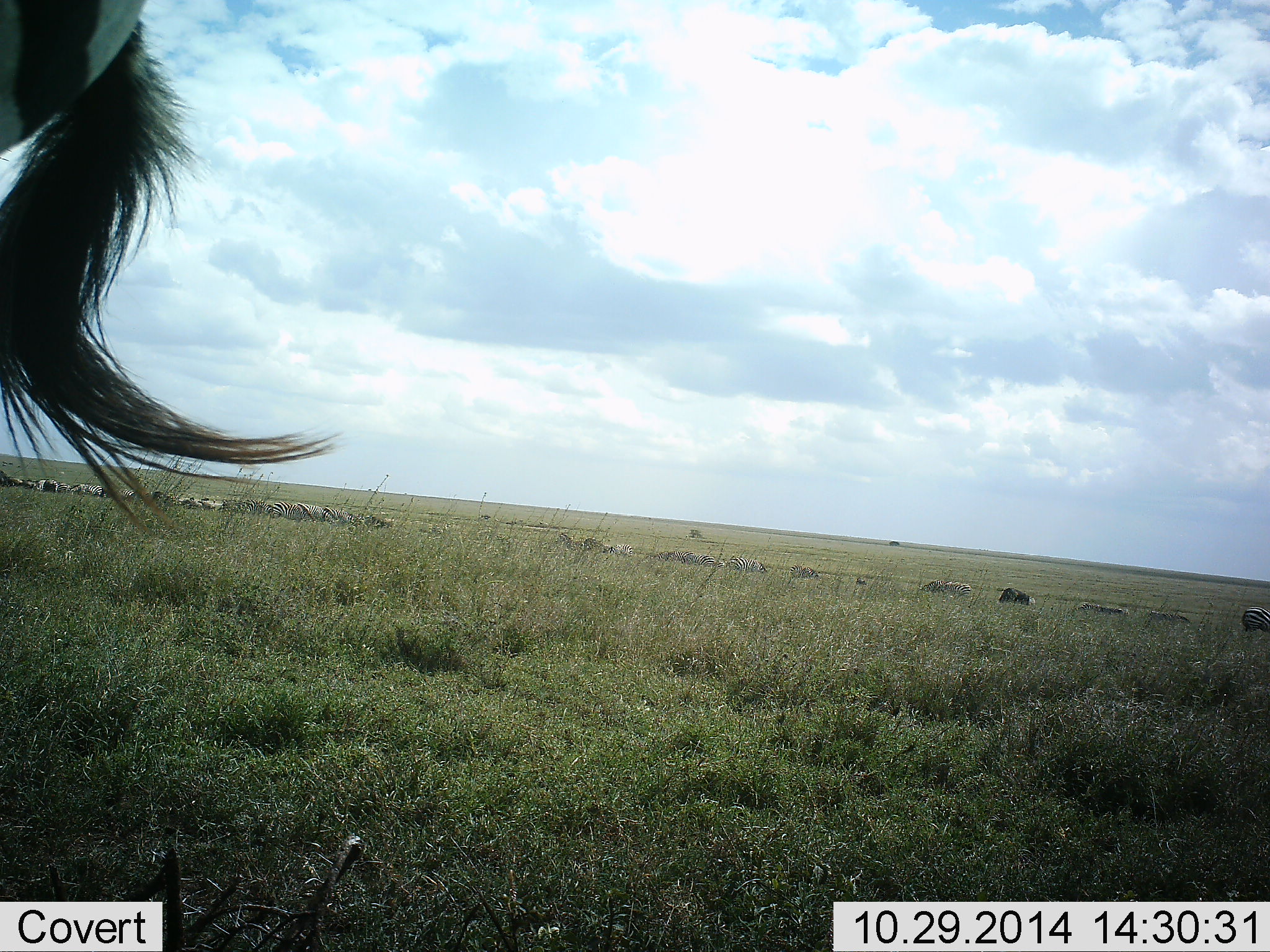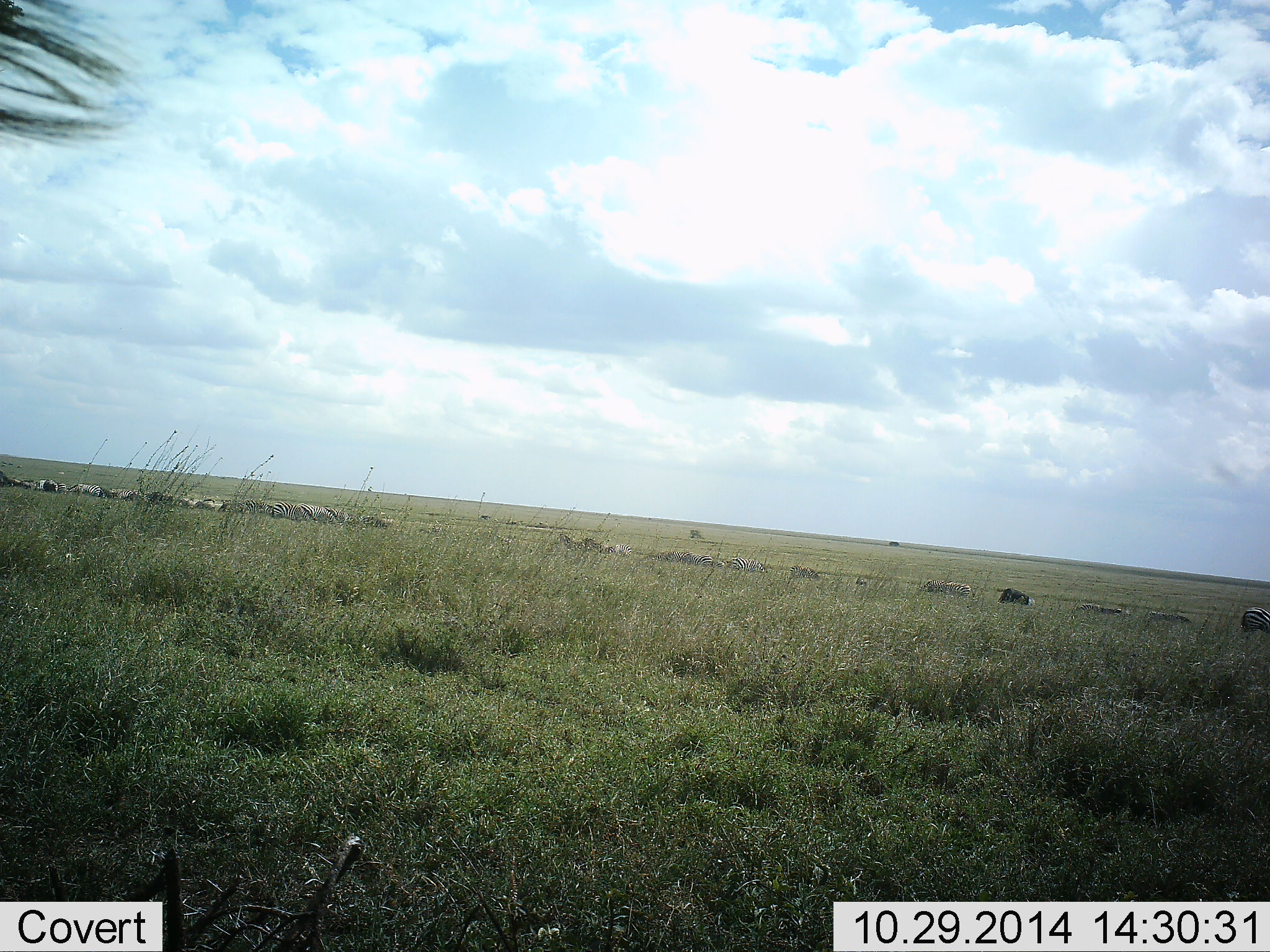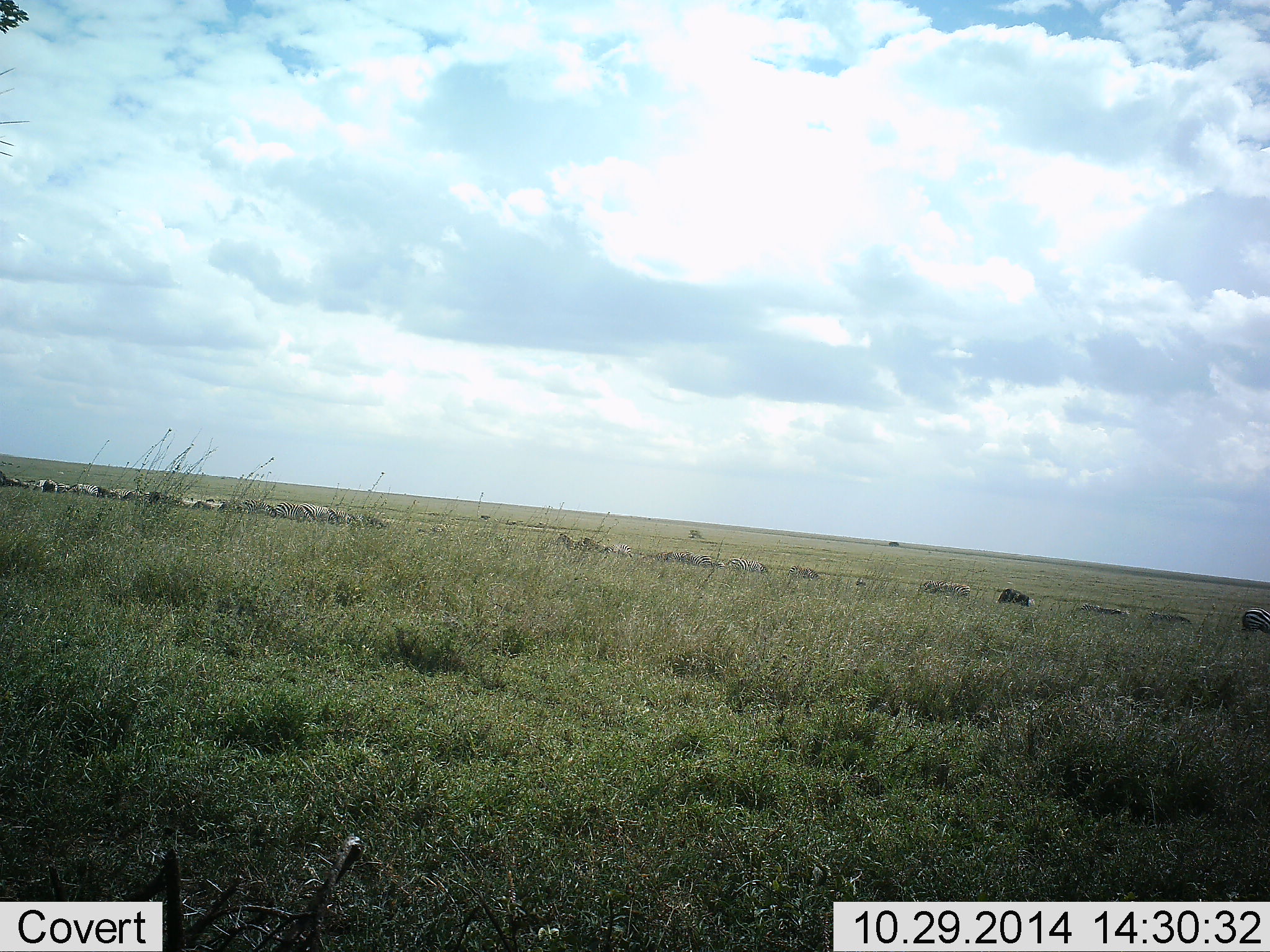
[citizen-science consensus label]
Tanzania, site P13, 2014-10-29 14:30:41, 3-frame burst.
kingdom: Animalia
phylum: Chordata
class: Mammalia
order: Perissodactyla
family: Equidae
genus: Equus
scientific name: Equus quagga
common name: plains zebra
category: zebra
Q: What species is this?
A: Zebra (plains zebra) (Equus quagga).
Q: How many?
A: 11-50.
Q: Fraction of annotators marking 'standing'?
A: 45%.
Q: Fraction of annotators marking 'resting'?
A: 0%.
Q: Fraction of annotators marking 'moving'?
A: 45%.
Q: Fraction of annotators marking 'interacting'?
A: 0%.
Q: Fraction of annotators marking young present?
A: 0%.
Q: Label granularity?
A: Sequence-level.